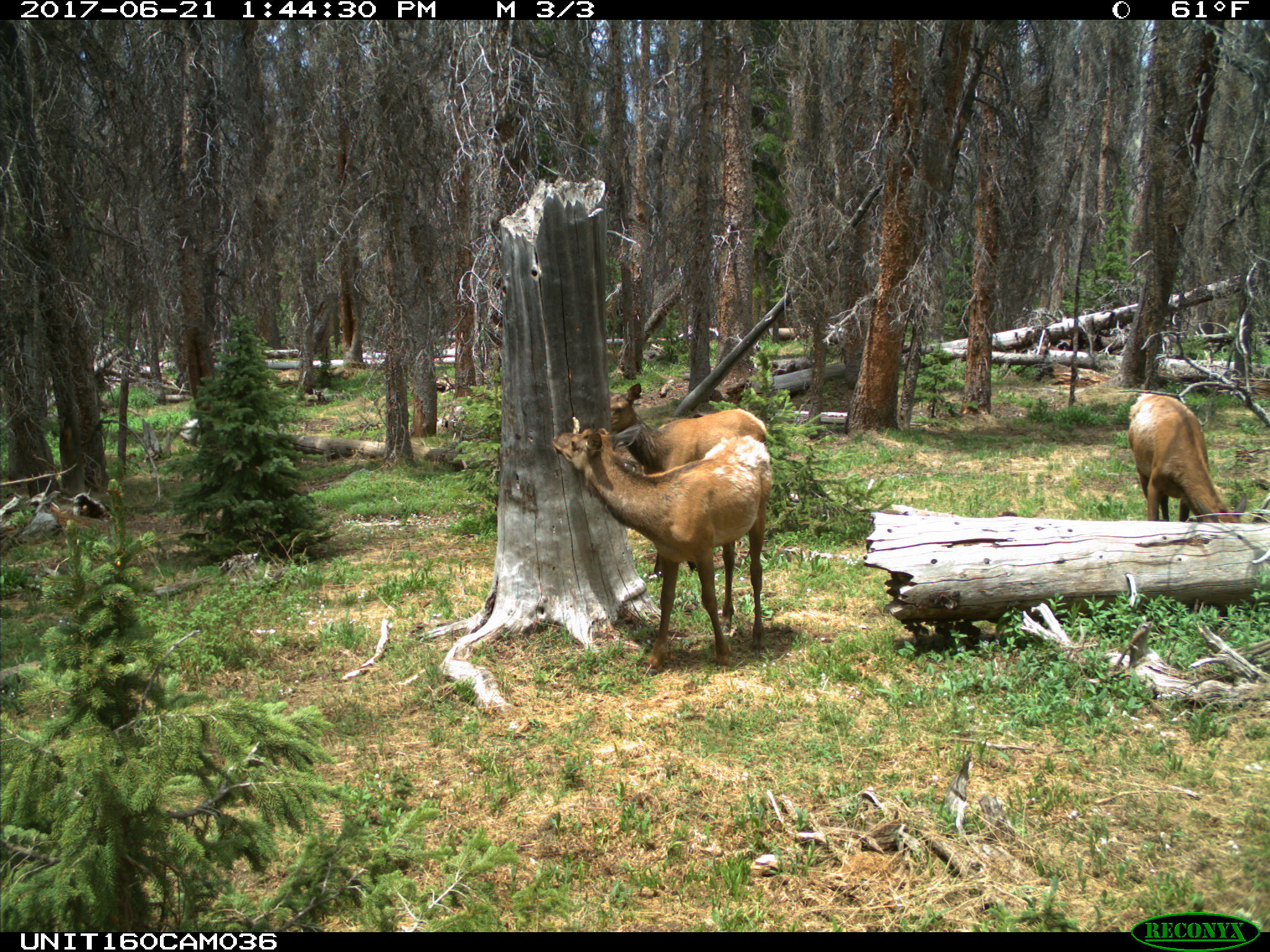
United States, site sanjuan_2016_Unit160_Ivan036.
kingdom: Animalia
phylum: Chordata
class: Mammalia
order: Artiodactyla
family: Cervidae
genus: Cervus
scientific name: Cervus elaphus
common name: red deer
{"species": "Cervus elaphus (red deer)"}